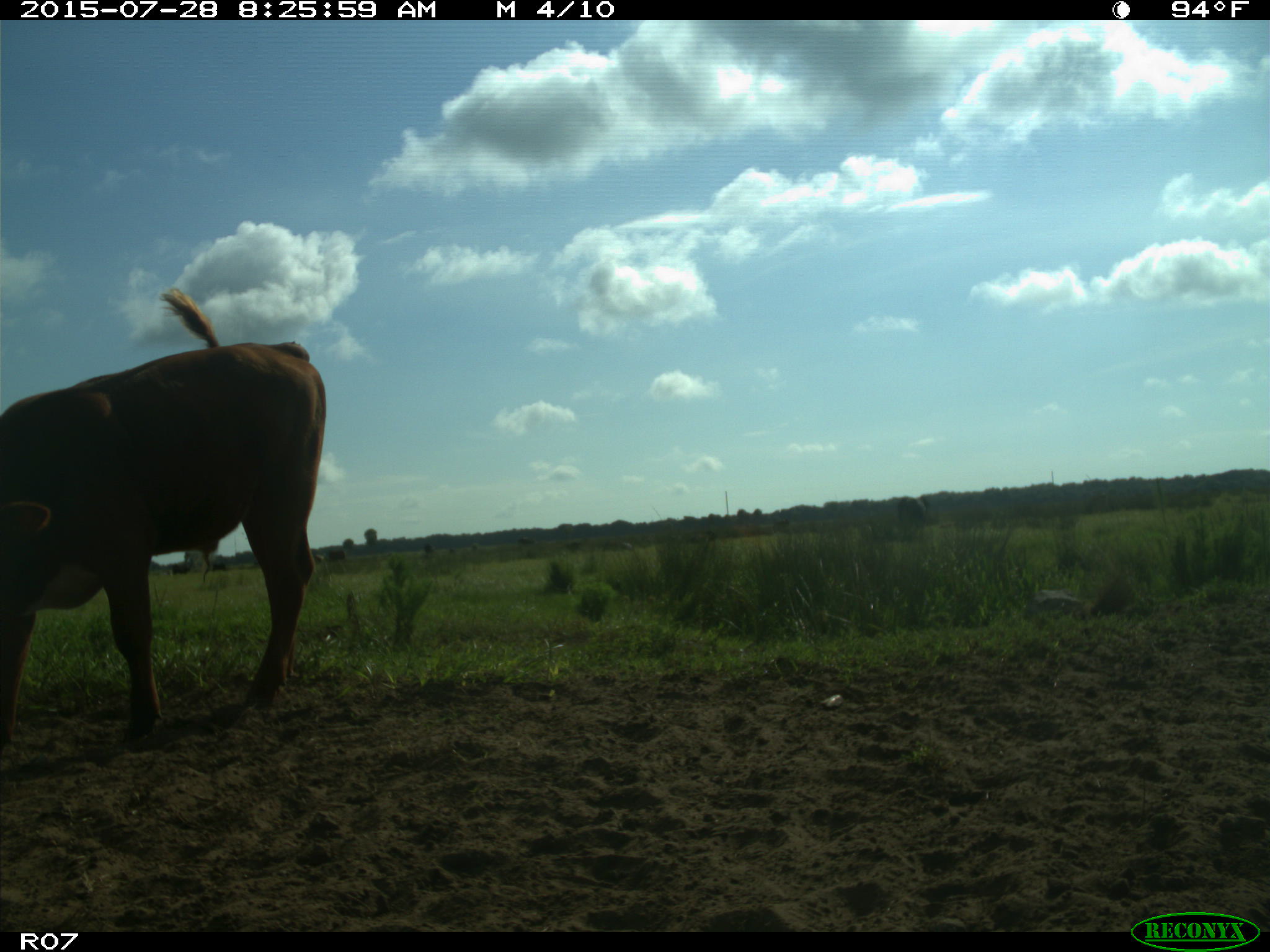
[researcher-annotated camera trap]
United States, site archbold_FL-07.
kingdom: Animalia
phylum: Chordata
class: Mammalia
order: Artiodactyla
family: Bovidae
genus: Bos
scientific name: Bos taurus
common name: domestic cow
Bos taurus (domestic cow).